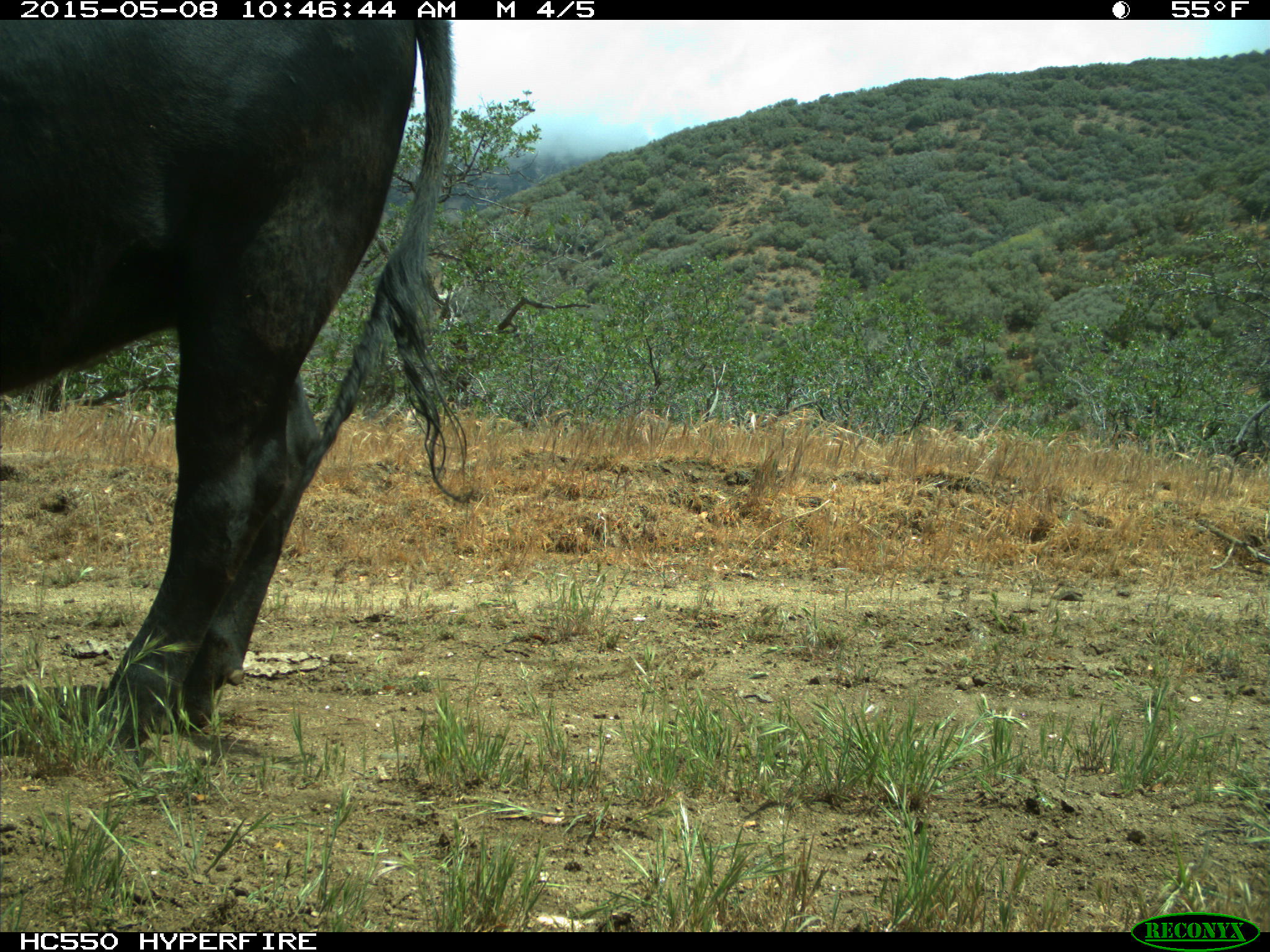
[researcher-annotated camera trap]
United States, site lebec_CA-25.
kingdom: Animalia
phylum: Chordata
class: Mammalia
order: Artiodactyla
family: Bovidae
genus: Bos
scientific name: Bos taurus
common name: domestic cow